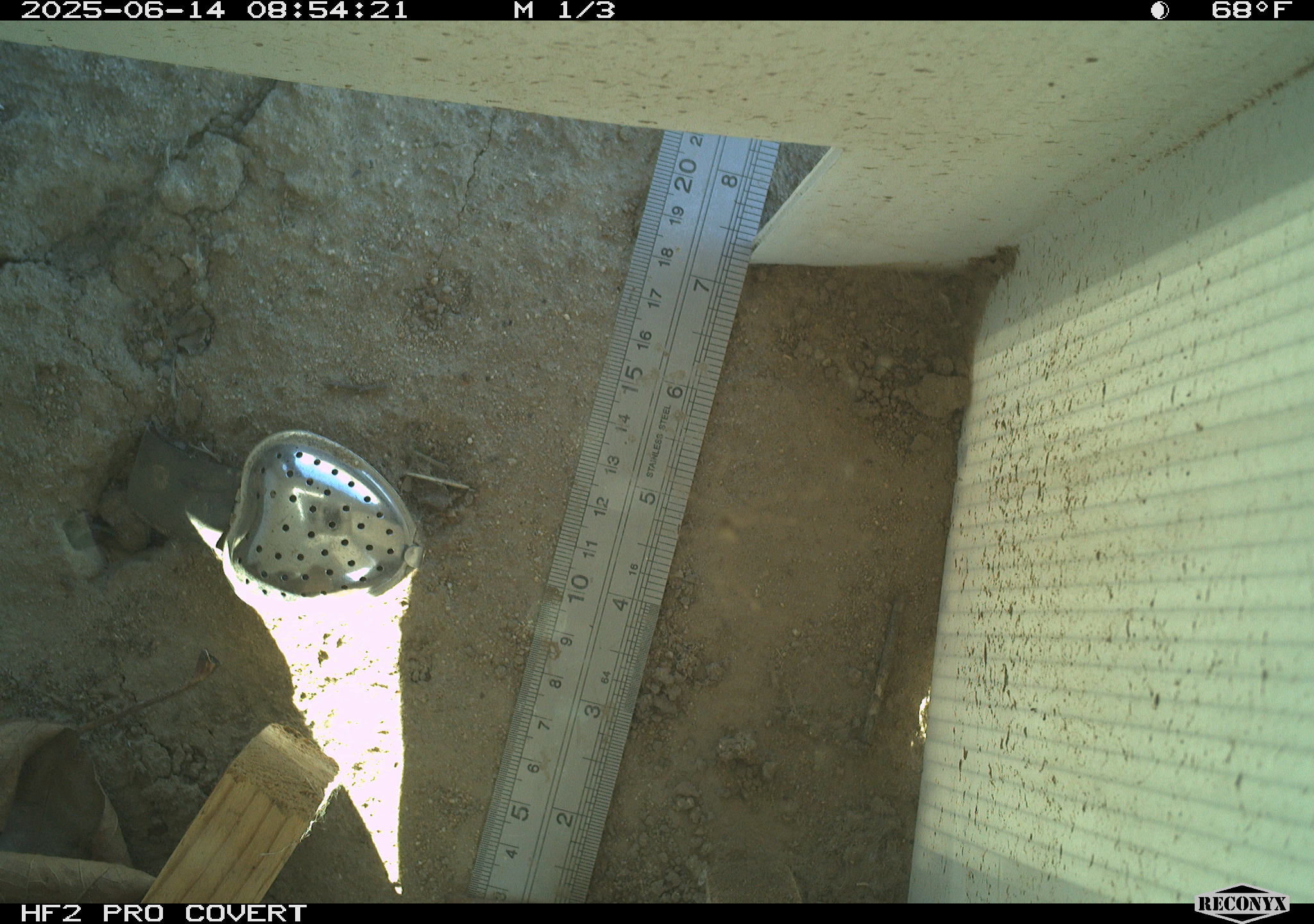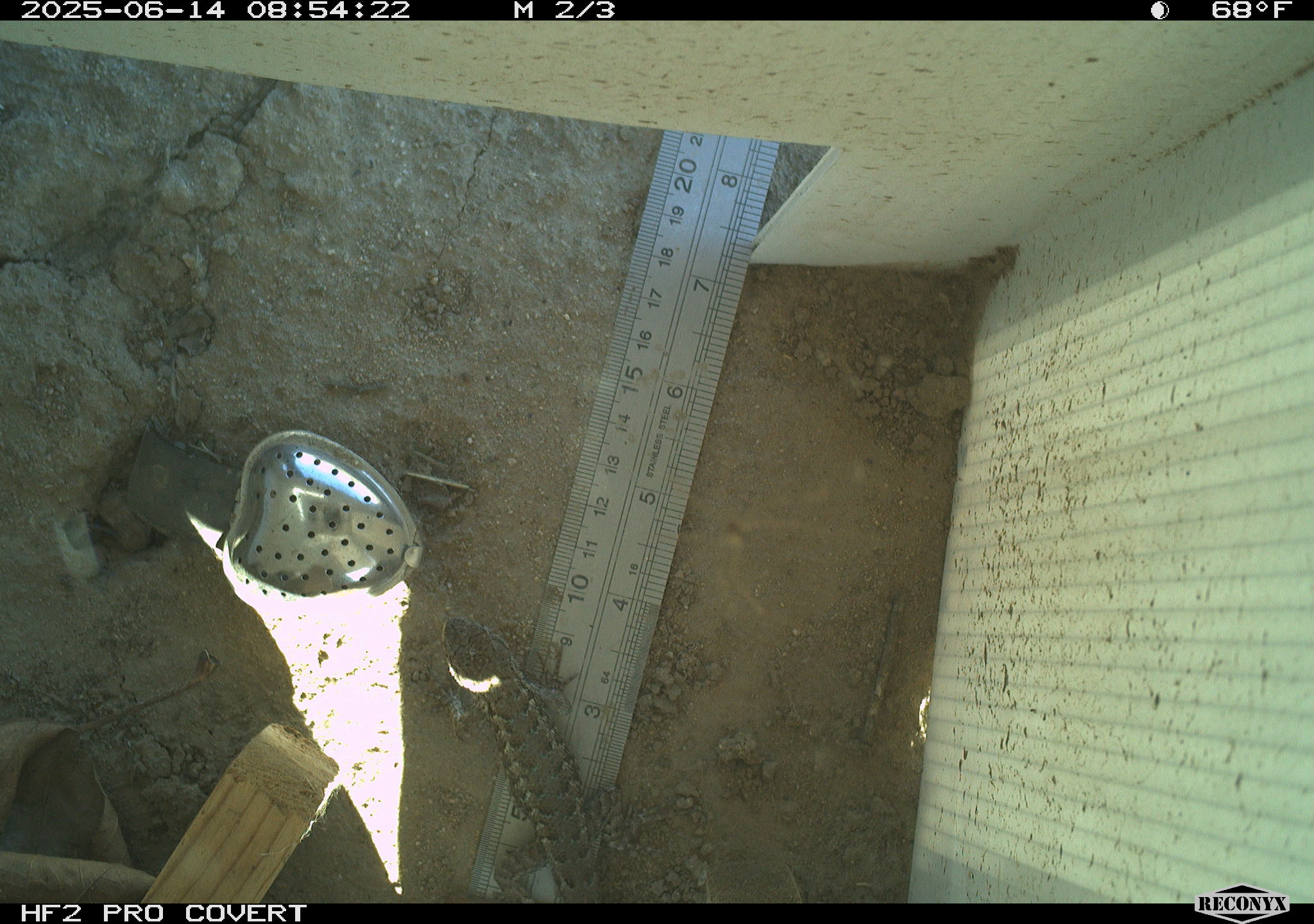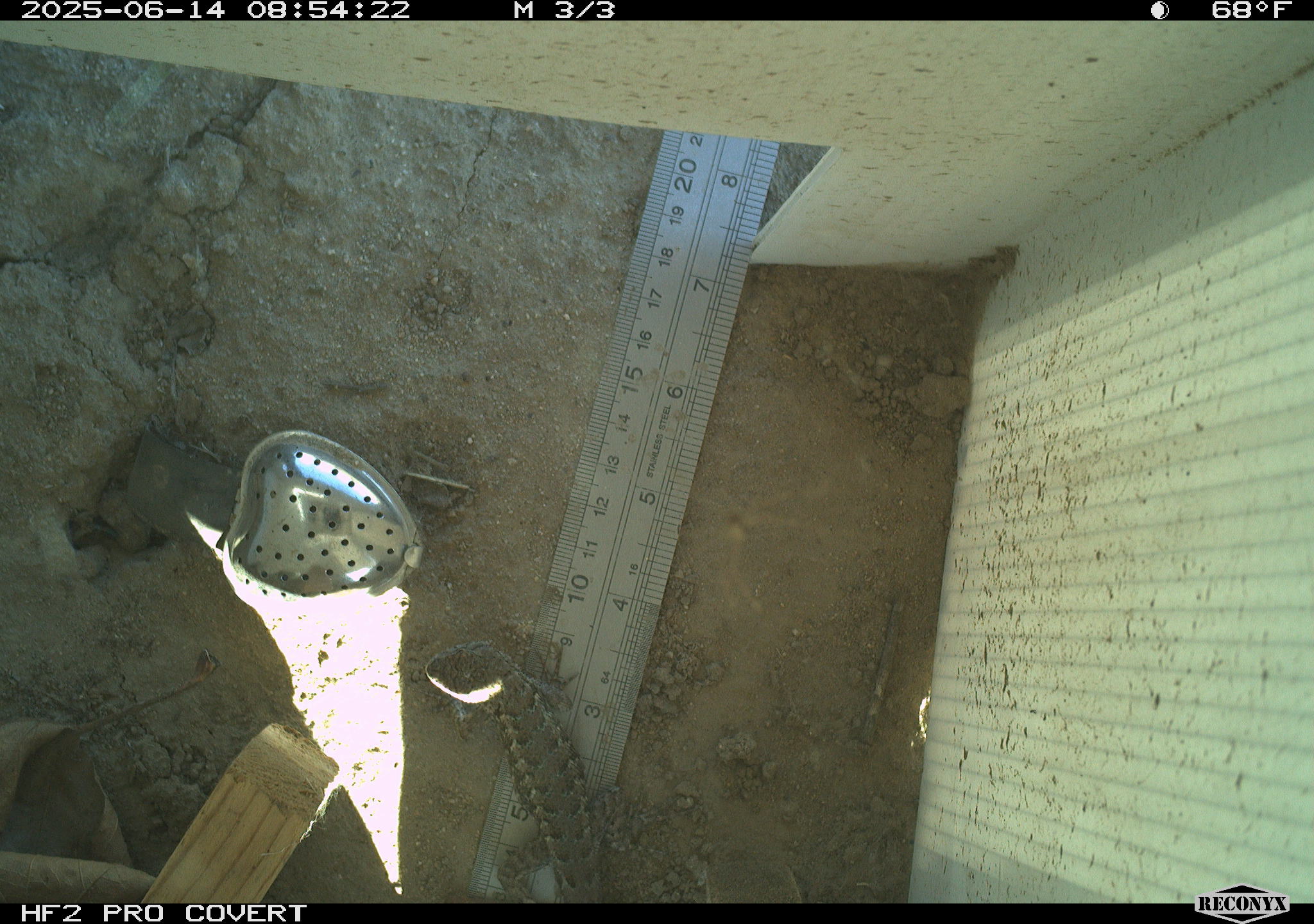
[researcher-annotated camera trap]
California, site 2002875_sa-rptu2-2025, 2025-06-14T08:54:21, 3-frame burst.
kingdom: Animalia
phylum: Chordata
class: Reptilia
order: Squamata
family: Phrynosomatidae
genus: Sceloporus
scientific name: Sceloporus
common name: spiny lizards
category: sceloporus species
Sceloporus species (spiny lizards) (Sceloporus).